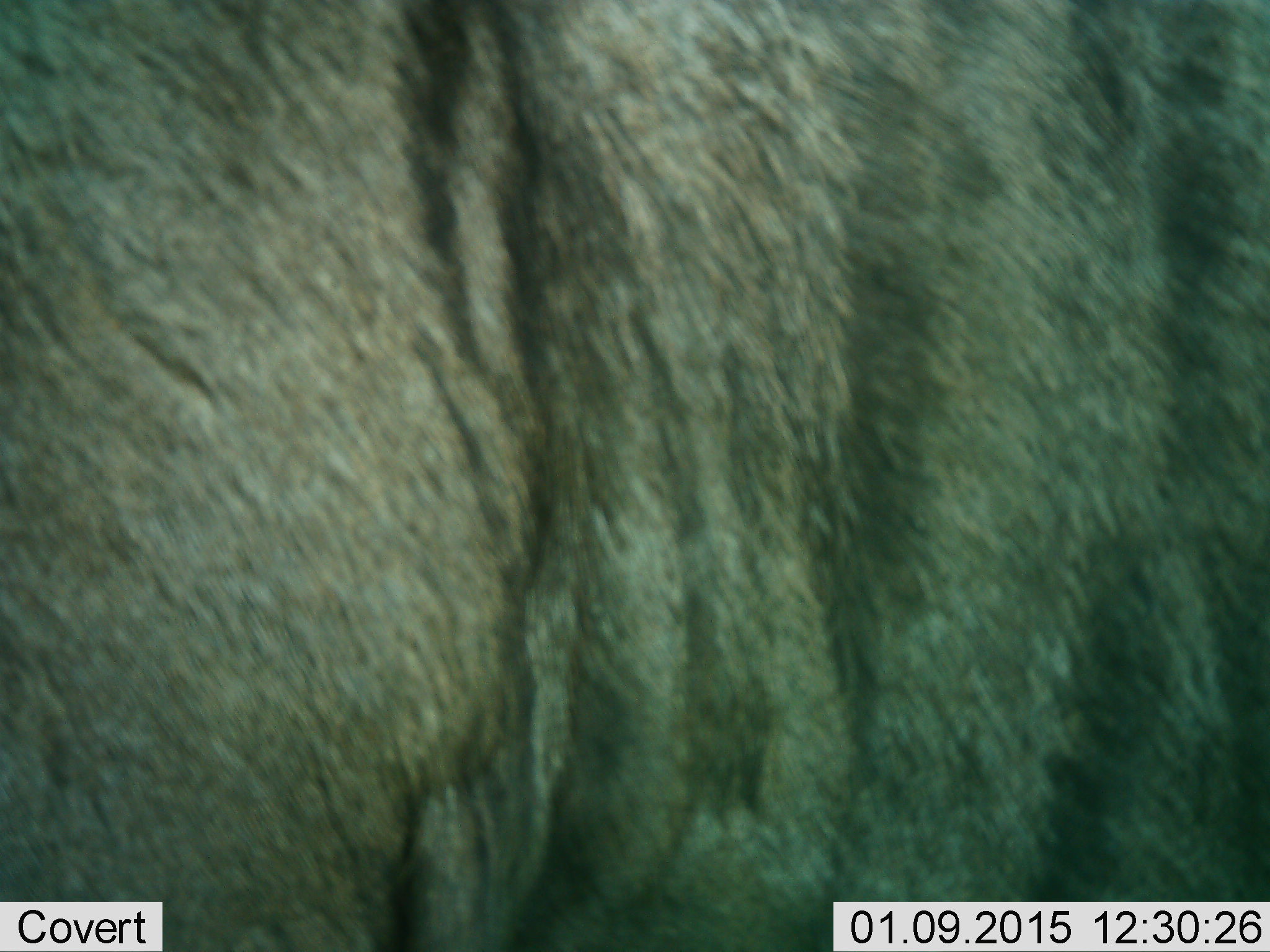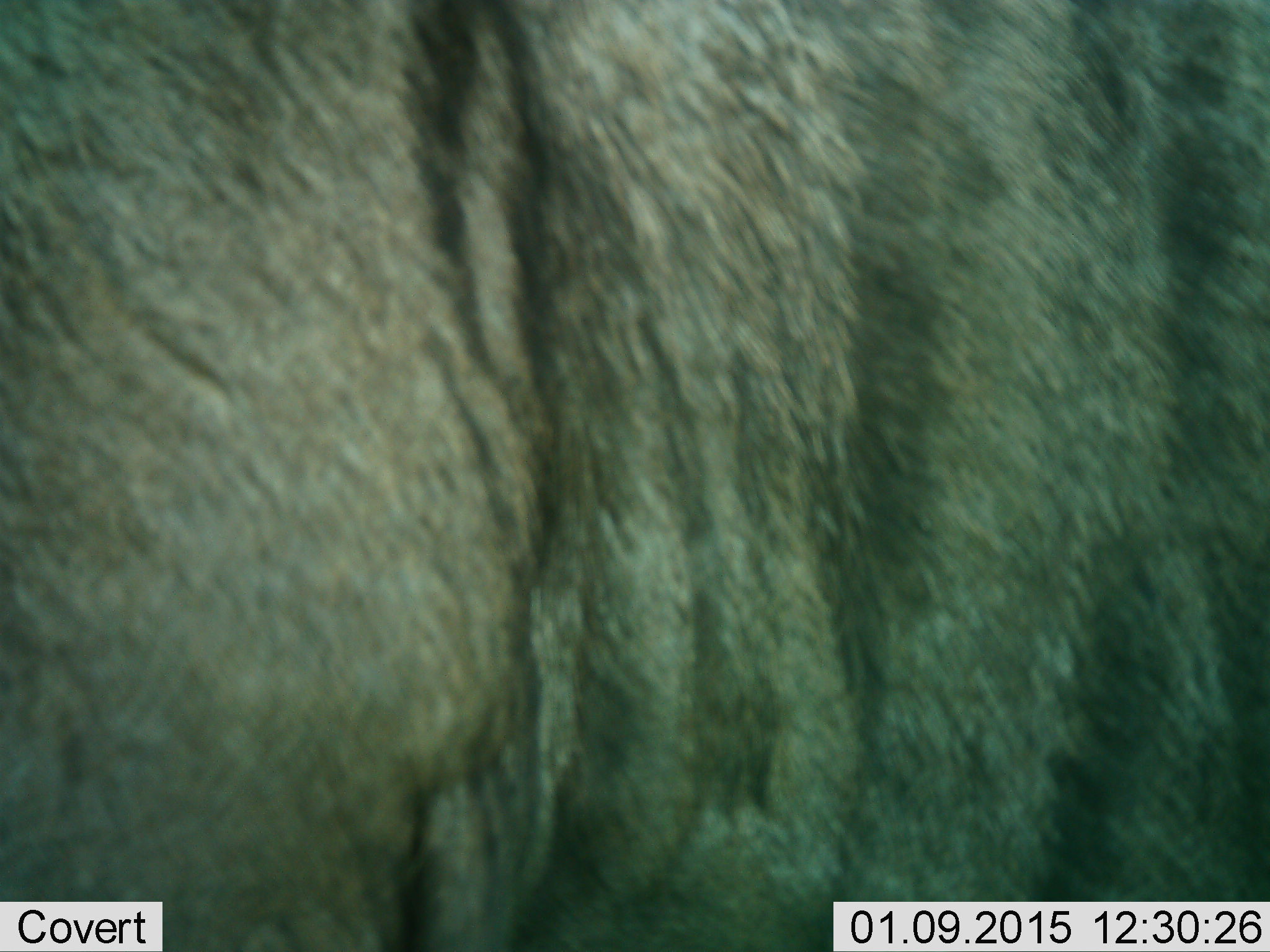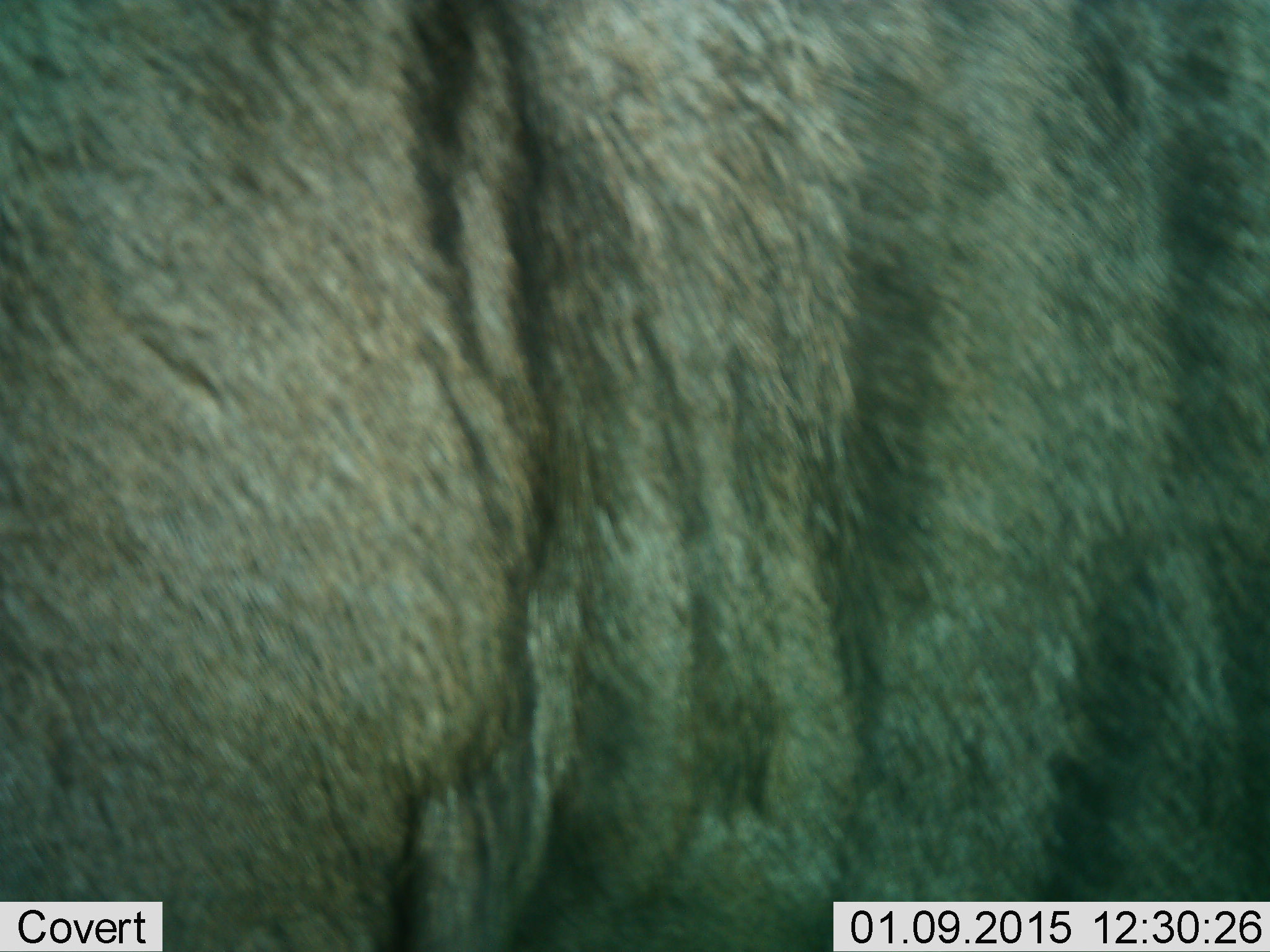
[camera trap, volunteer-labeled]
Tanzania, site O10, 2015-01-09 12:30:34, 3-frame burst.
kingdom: Animalia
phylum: Chordata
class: Mammalia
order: Artiodactyla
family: Bovidae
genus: Connochaetes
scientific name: Connochaetes taurinus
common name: blue wildebeest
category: wildebeest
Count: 1.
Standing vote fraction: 90%.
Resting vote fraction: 0%.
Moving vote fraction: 0%.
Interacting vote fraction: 0%.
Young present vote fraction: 0%.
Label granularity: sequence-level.